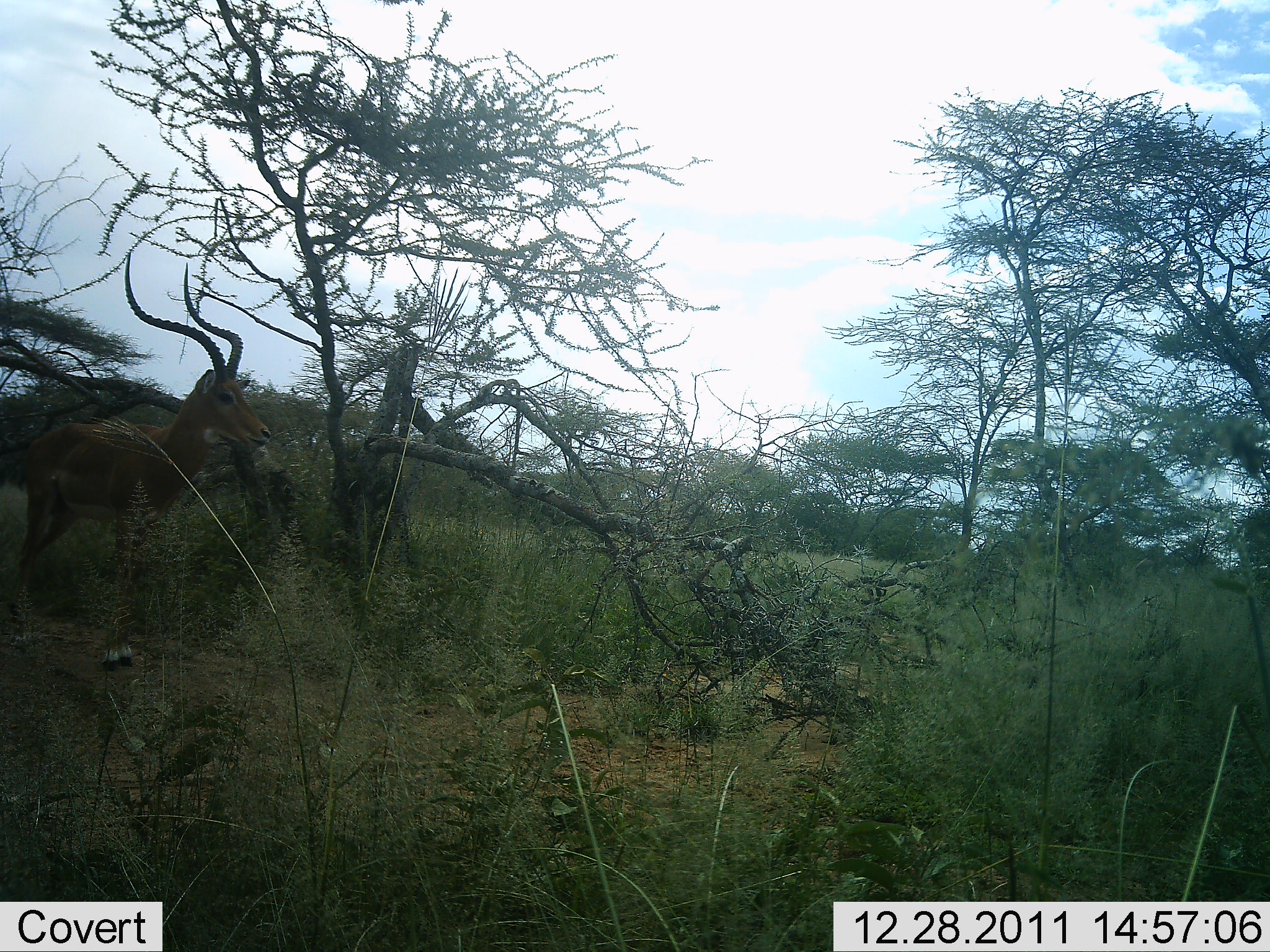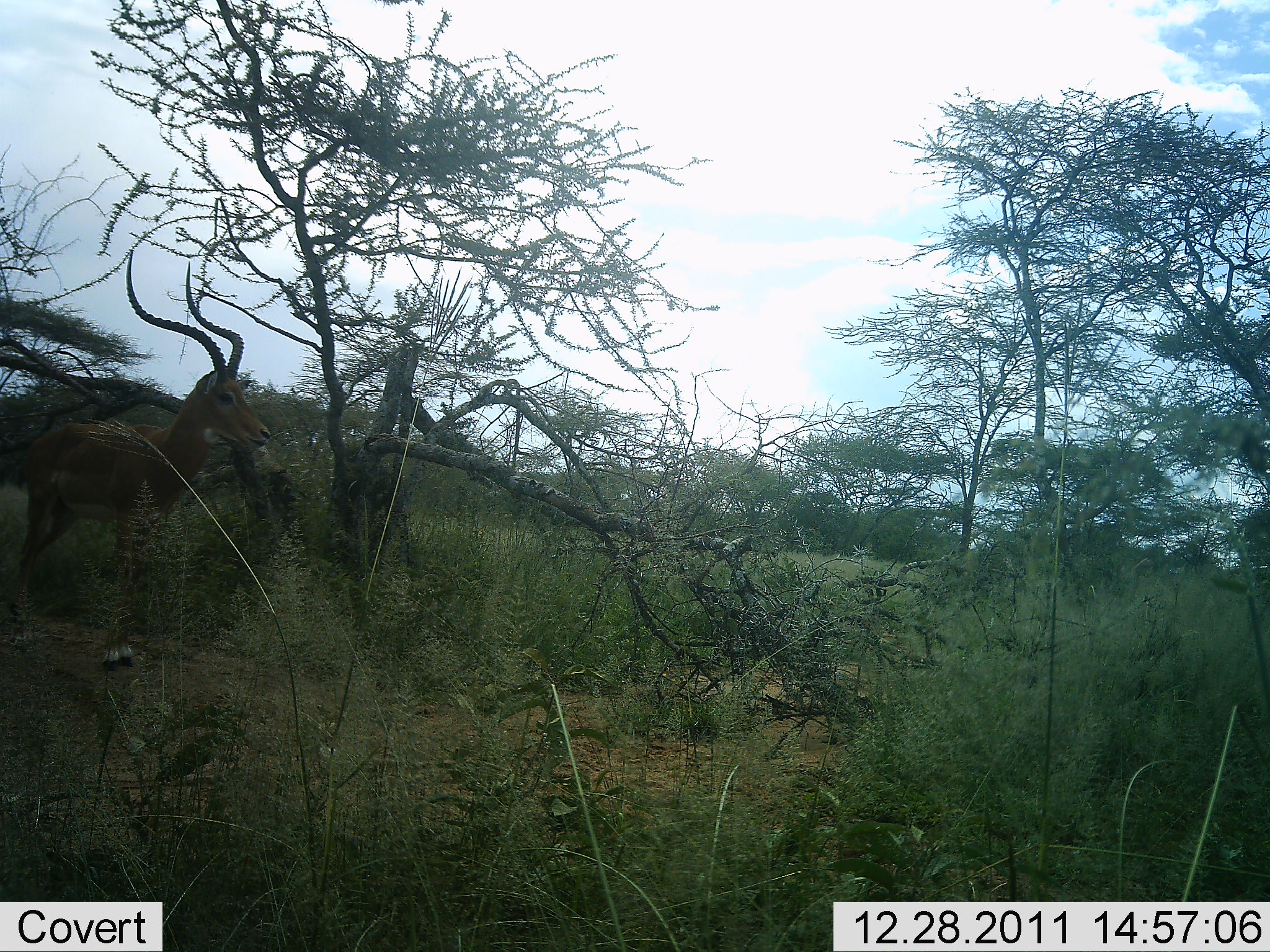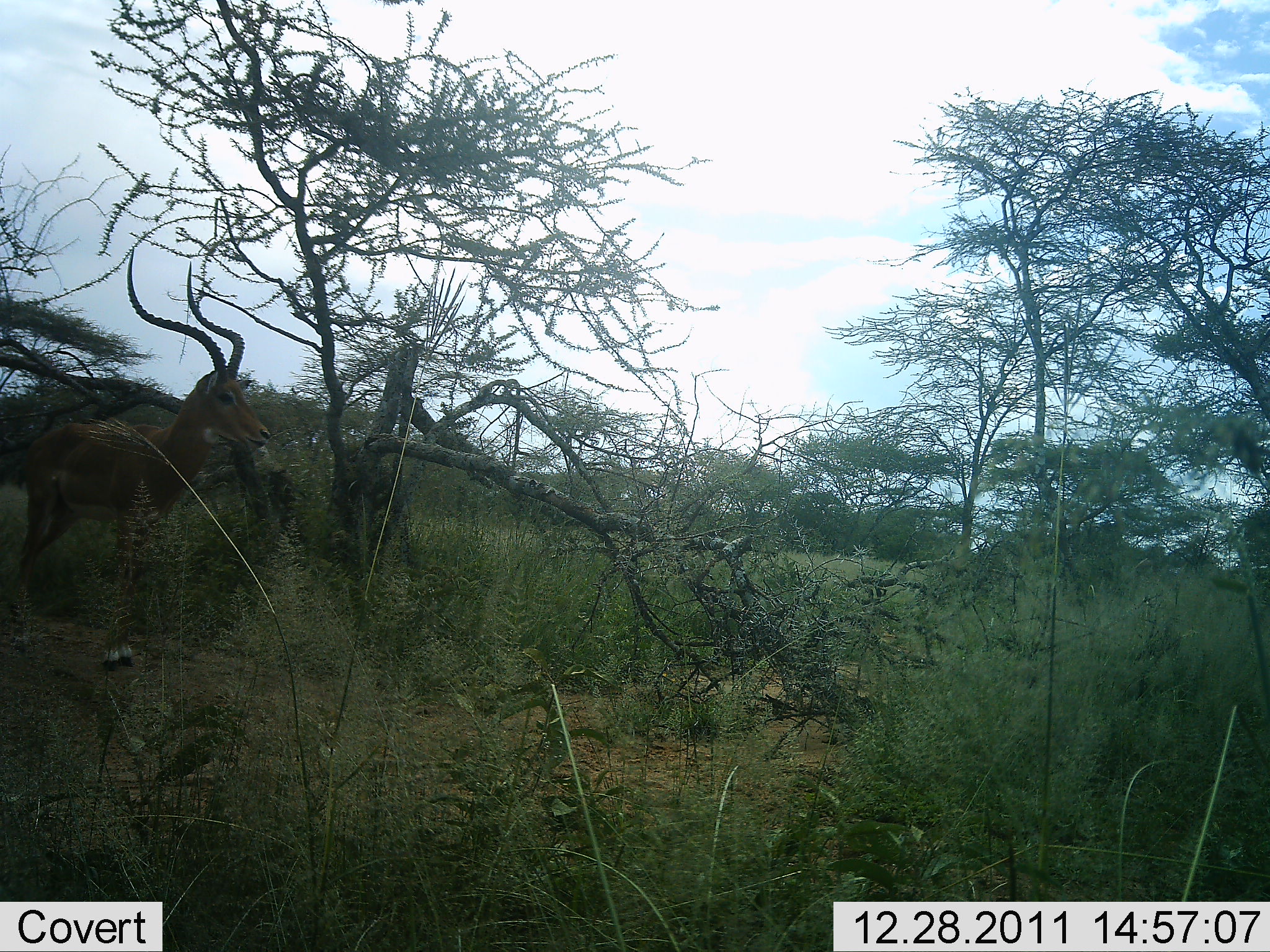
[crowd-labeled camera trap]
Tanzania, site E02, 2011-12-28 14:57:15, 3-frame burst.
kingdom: Animalia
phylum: Chordata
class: Mammalia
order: Artiodactyla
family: Bovidae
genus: Aepyceros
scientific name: Aepyceros melampus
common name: impala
Impala (Aepyceros melampus), count 1. Behavior (volunteer vote fractions): standing 93%, resting 0%, moving 0%, interacting 0%. Young present (vote fraction): 0%. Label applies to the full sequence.